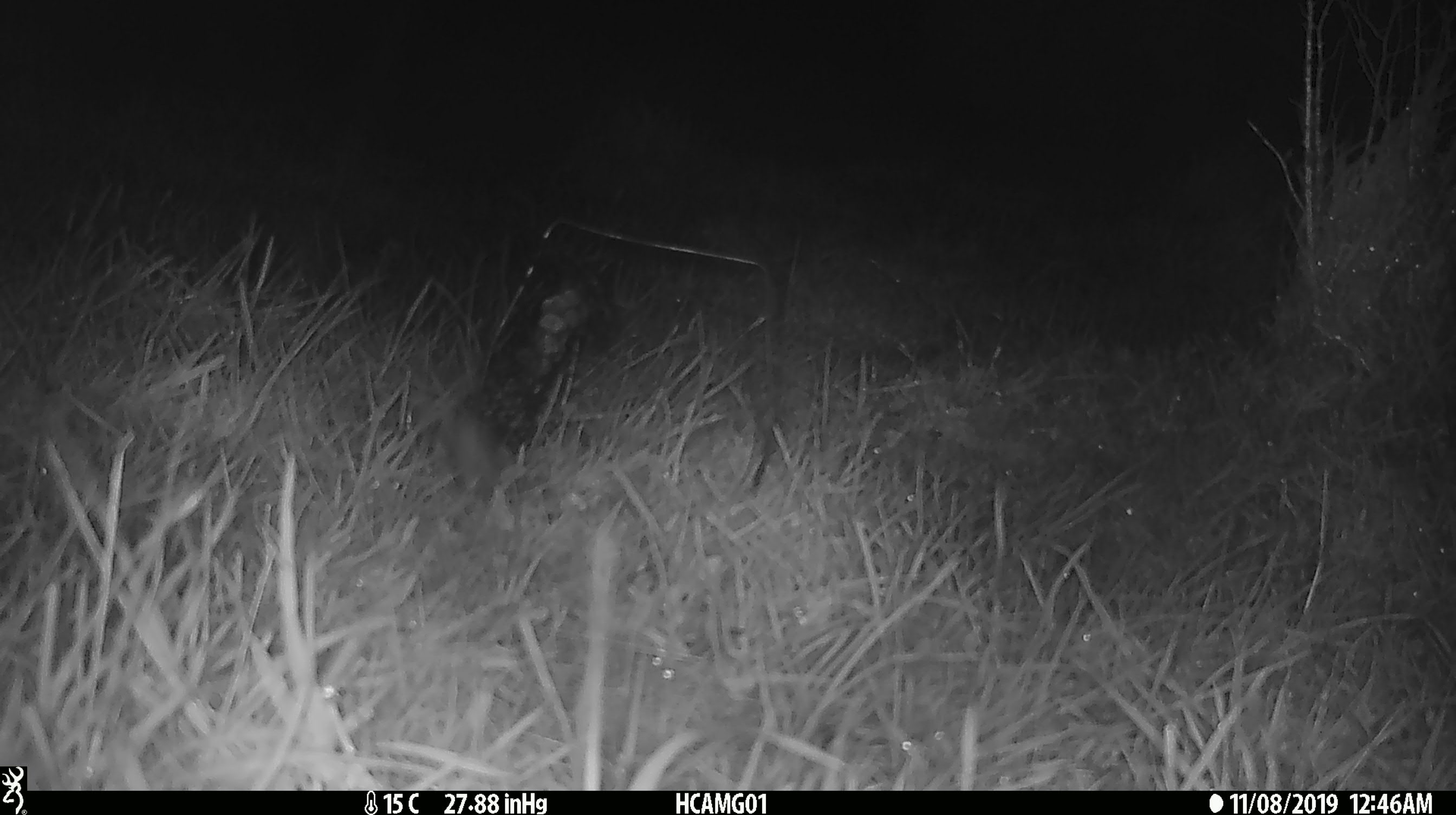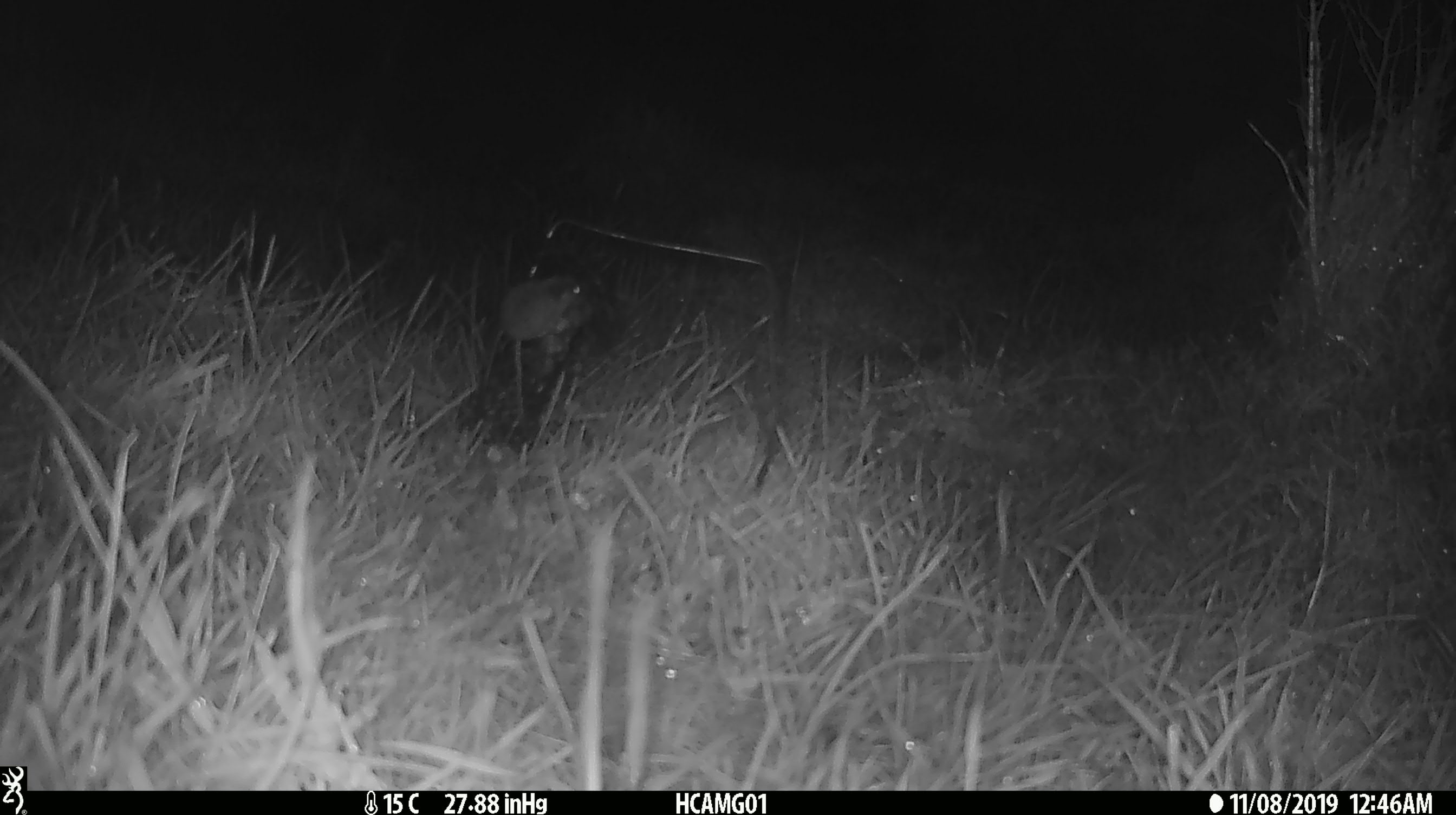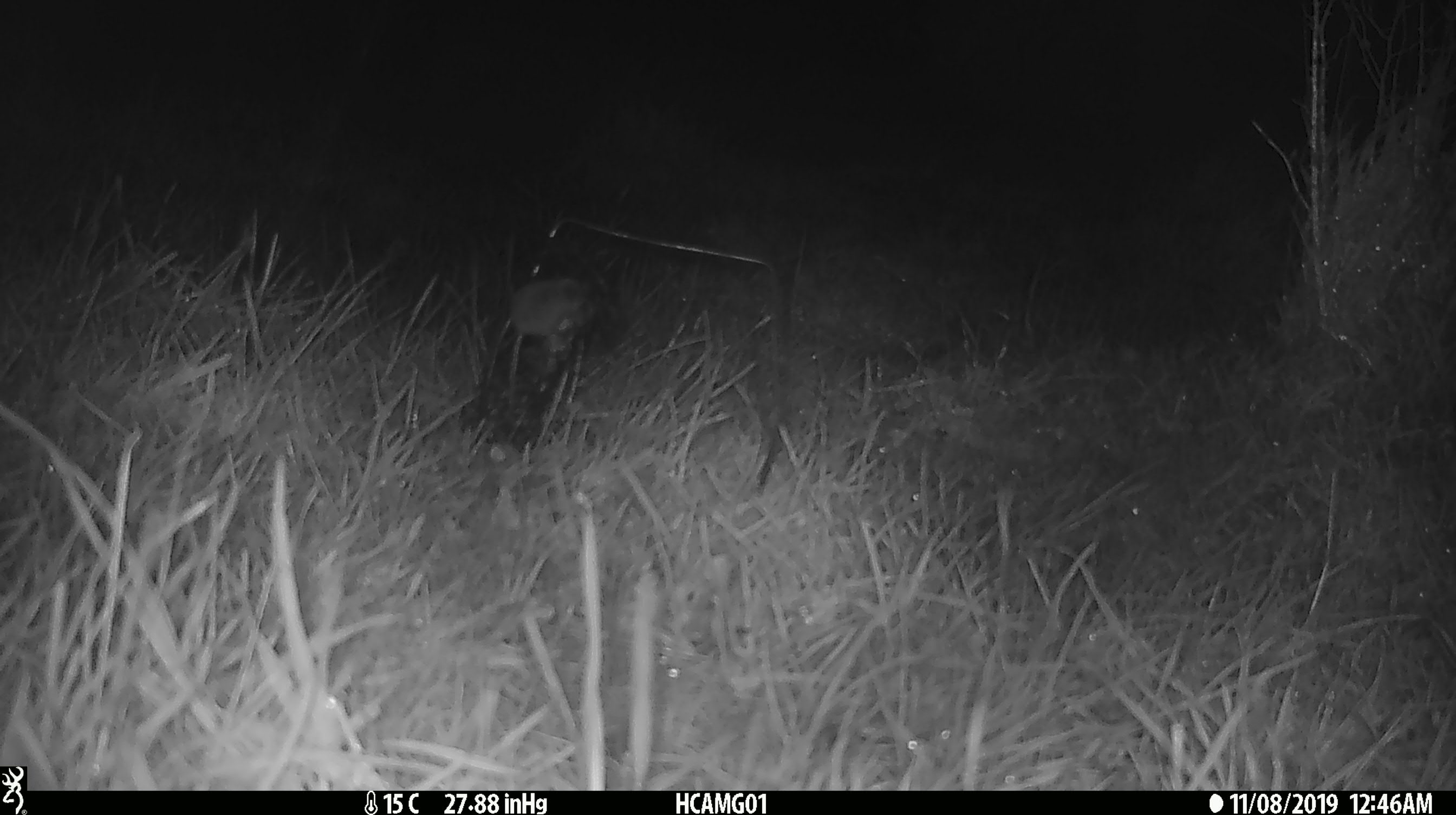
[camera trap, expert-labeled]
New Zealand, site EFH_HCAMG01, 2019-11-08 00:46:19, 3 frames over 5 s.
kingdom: Animalia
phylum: Chordata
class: Mammalia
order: Rodentia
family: Muridae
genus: Mus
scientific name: Mus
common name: mouse